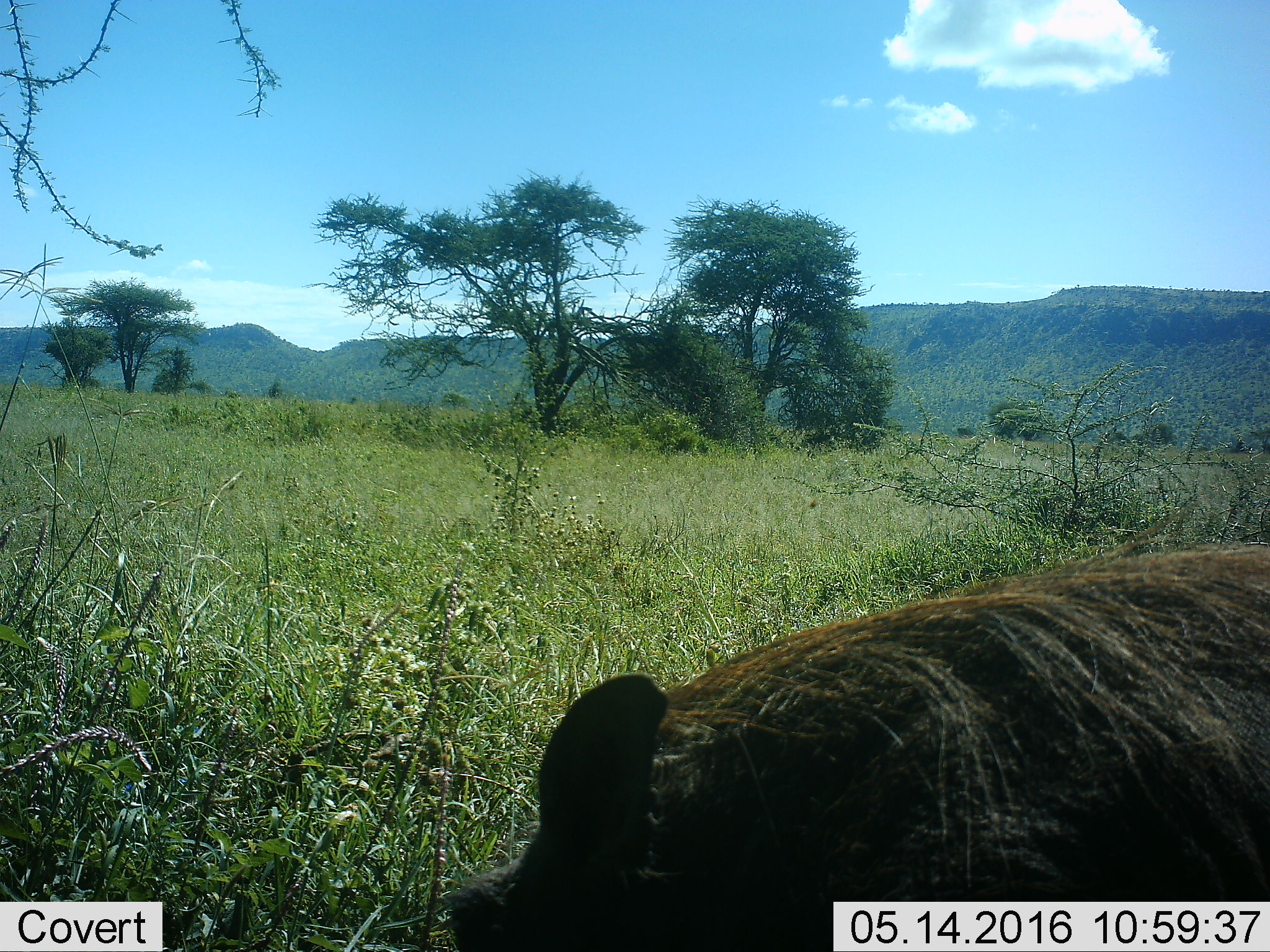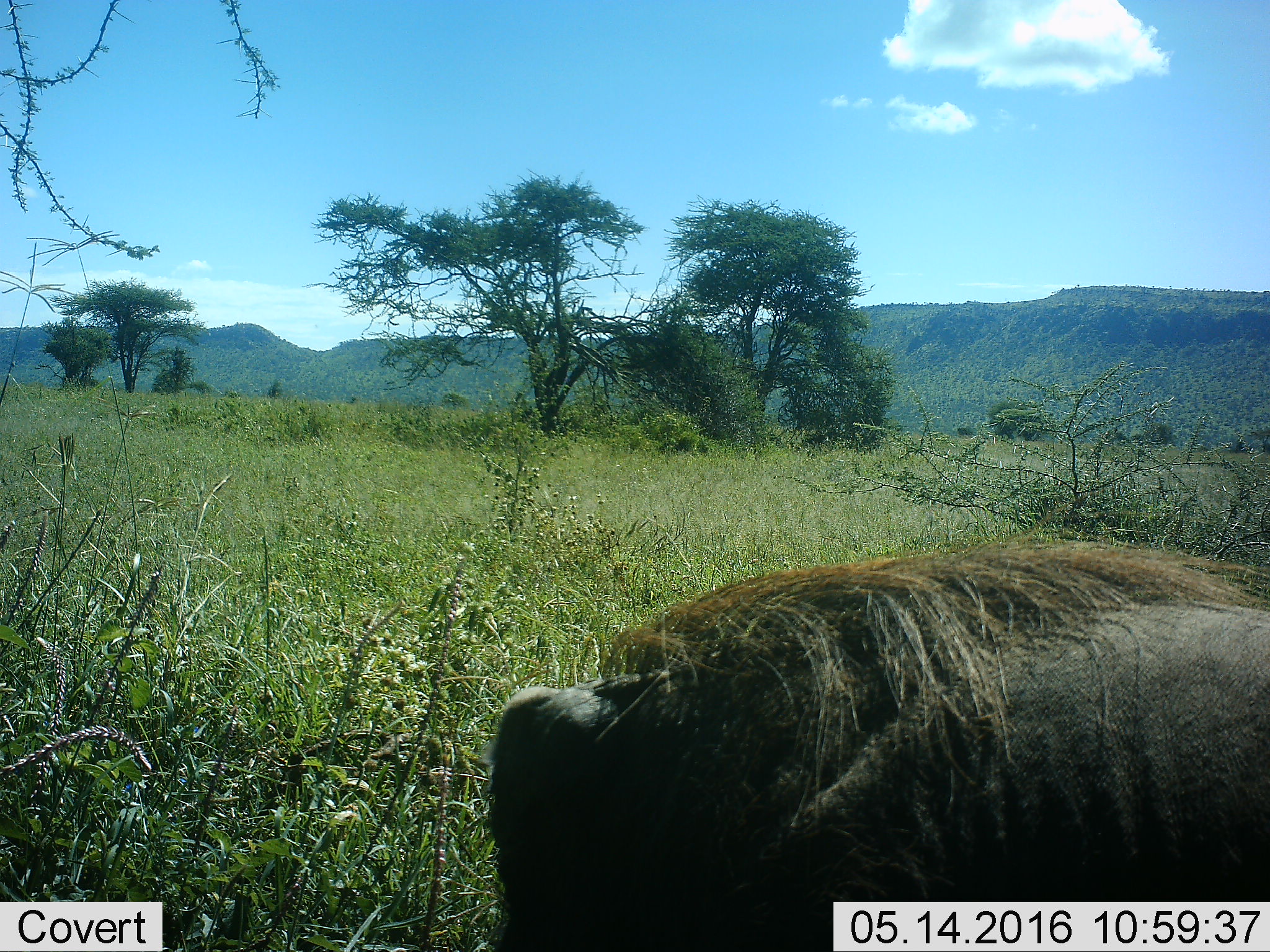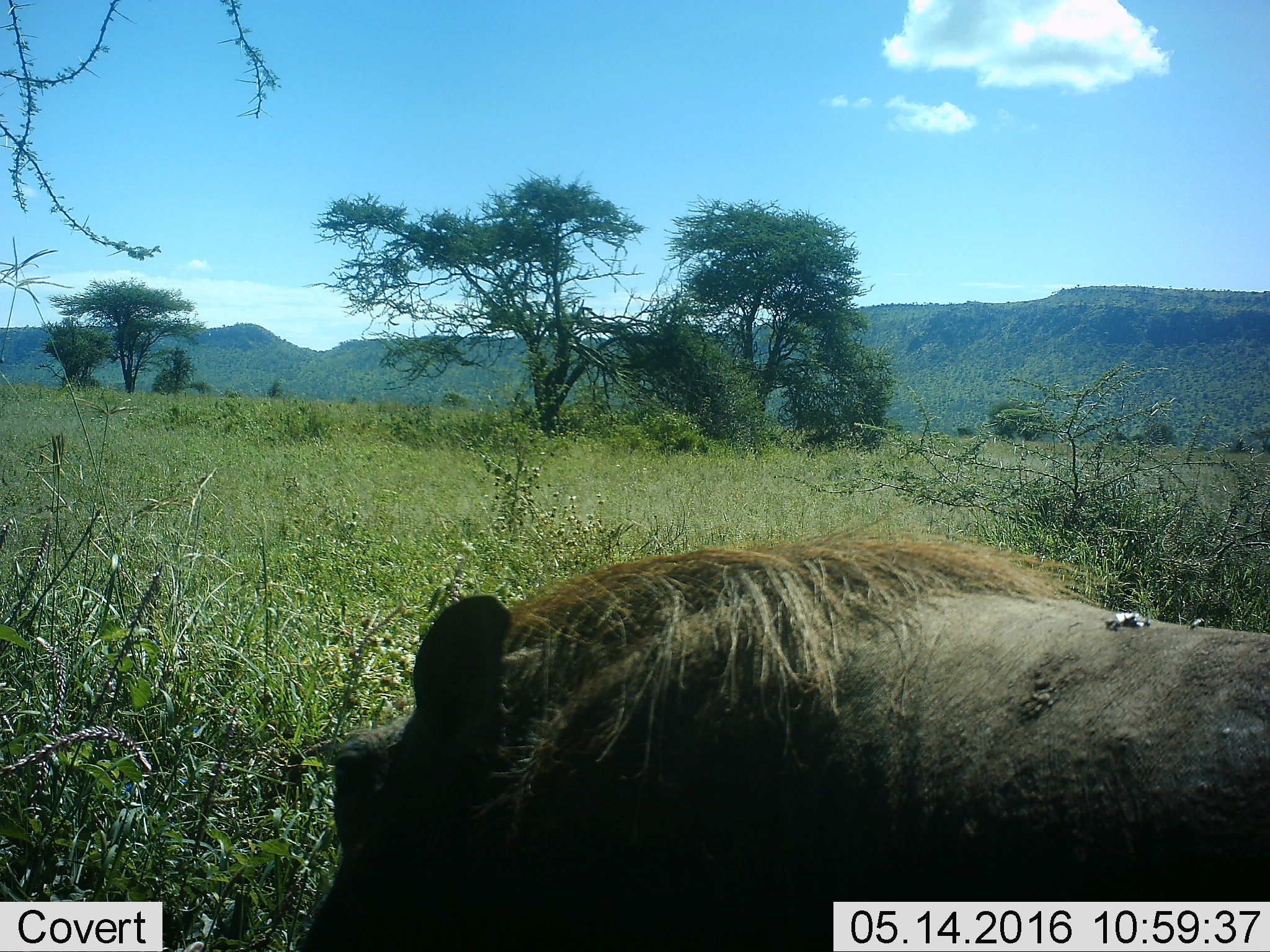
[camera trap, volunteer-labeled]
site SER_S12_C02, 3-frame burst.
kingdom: Animalia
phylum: Chordata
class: Mammalia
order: Artiodactyla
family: Suidae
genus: Phacochoerus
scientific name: Phacochoerus africanus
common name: warthog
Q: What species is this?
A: Warthog (Phacochoerus africanus).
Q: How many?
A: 1.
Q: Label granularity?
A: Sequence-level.